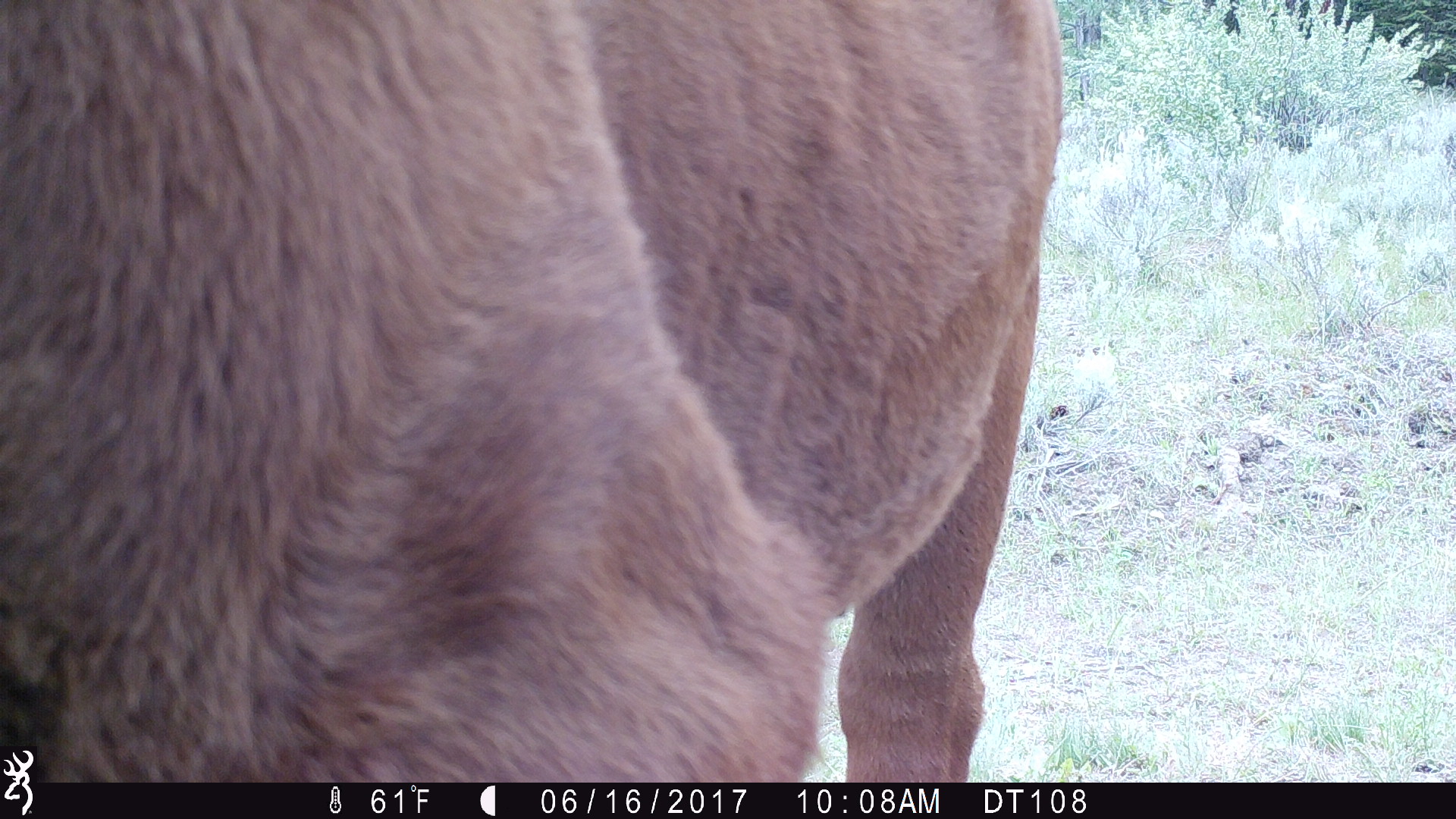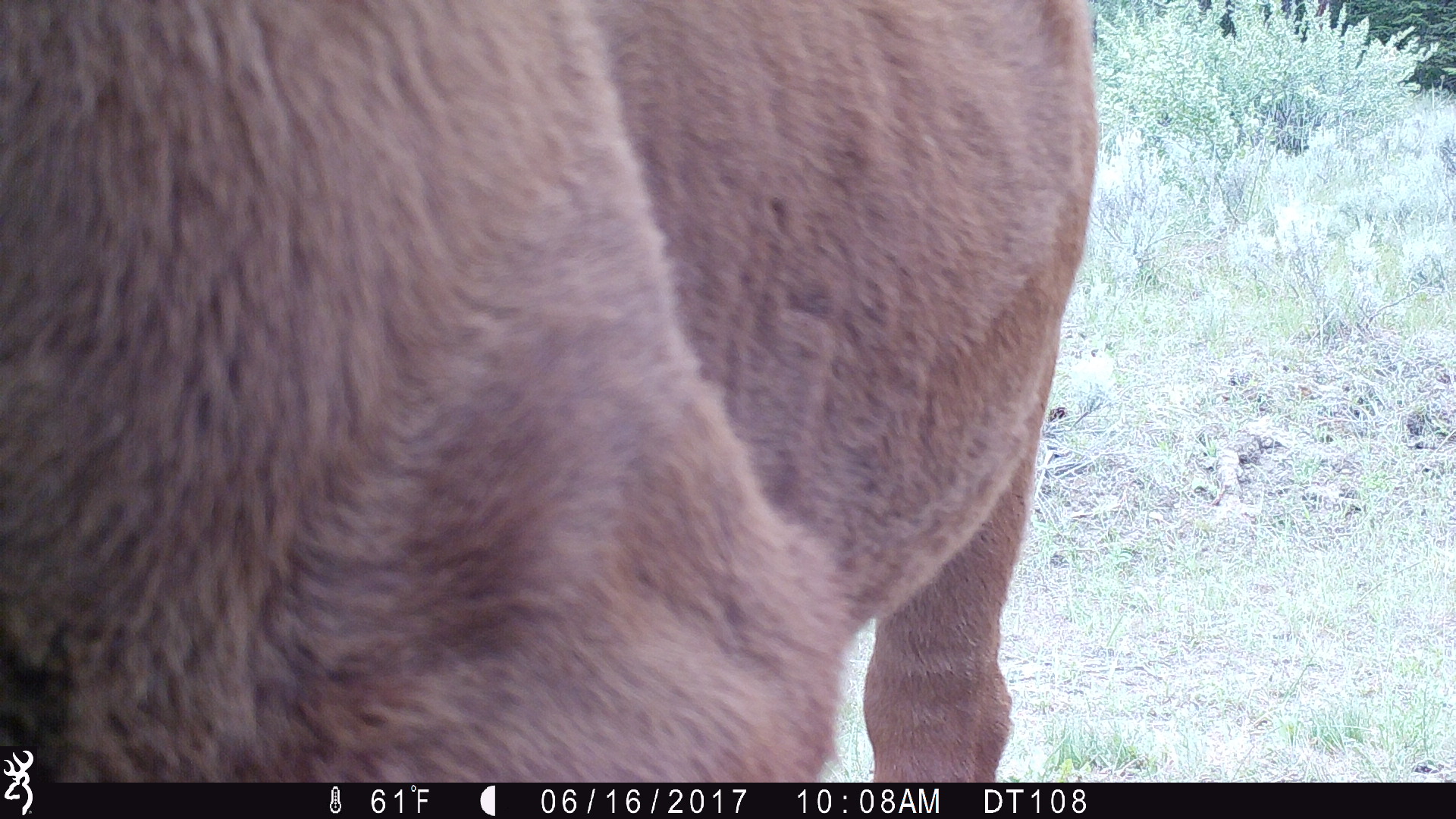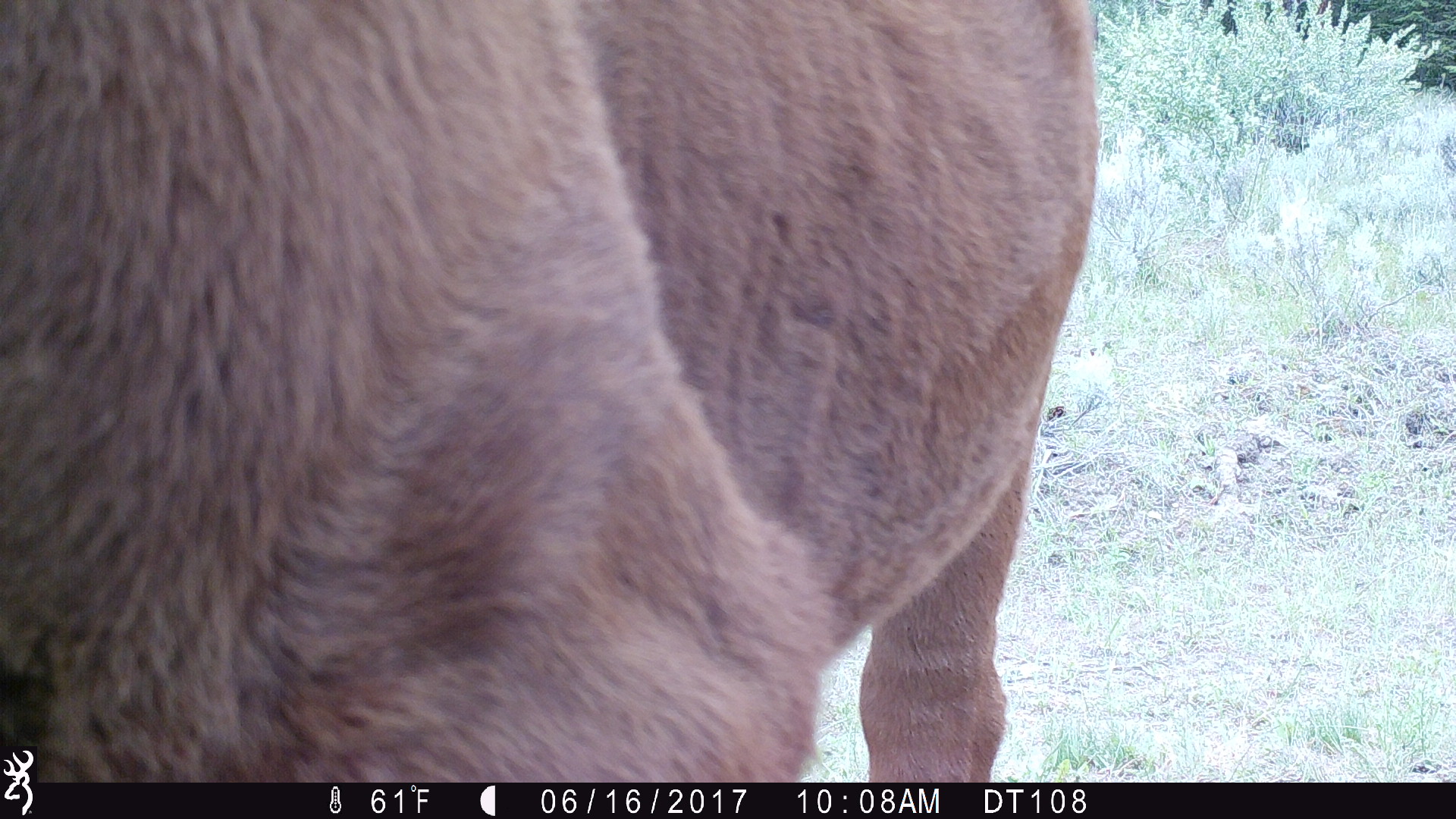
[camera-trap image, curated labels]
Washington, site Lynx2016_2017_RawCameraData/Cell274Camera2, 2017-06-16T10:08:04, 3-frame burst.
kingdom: Animalia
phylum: Chordata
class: Mammalia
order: Artiodactyla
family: Bovidae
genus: Bos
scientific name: Bos taurus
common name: domestic cattle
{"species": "domestic cattle (Bos taurus)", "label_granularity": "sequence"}